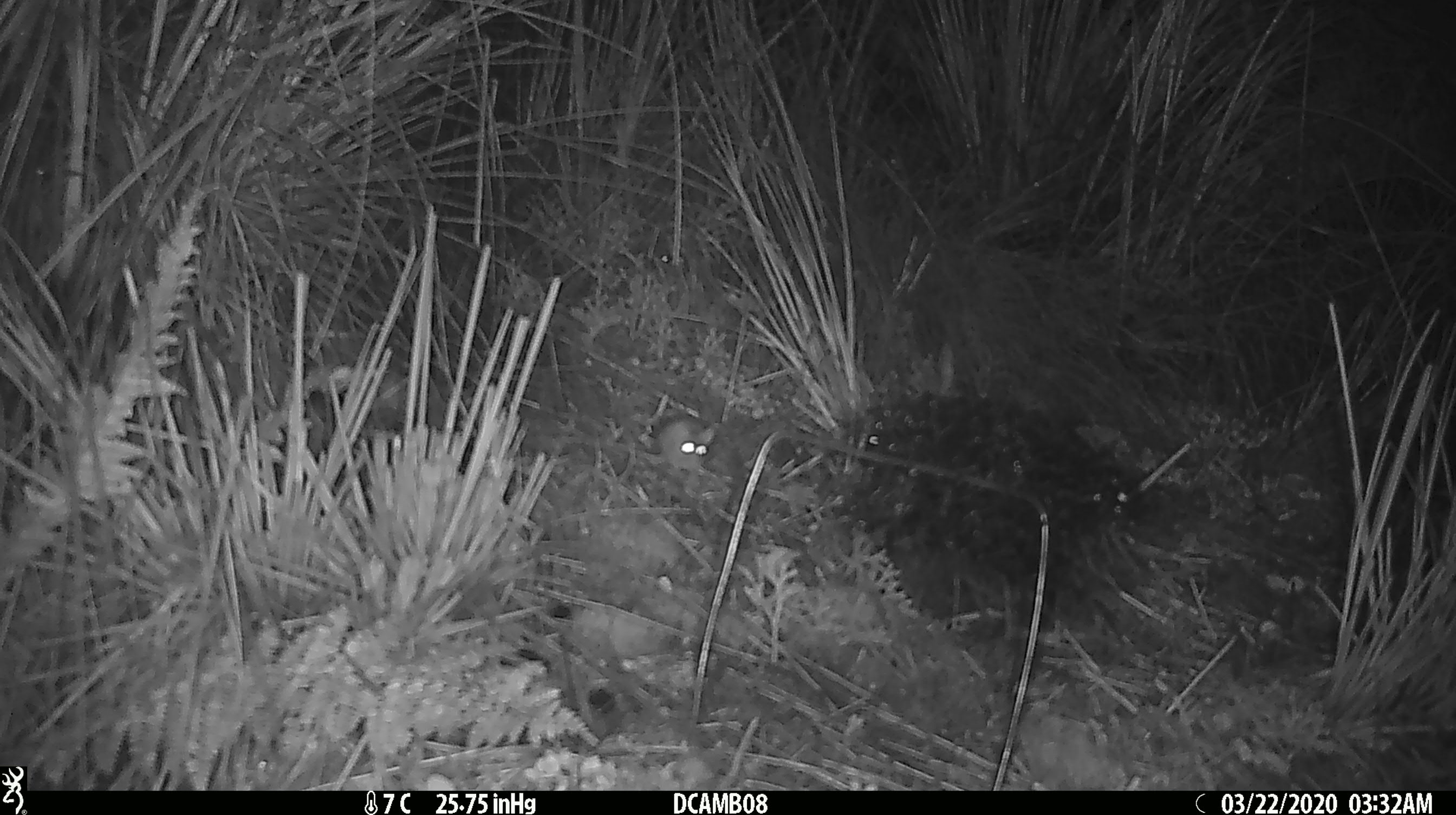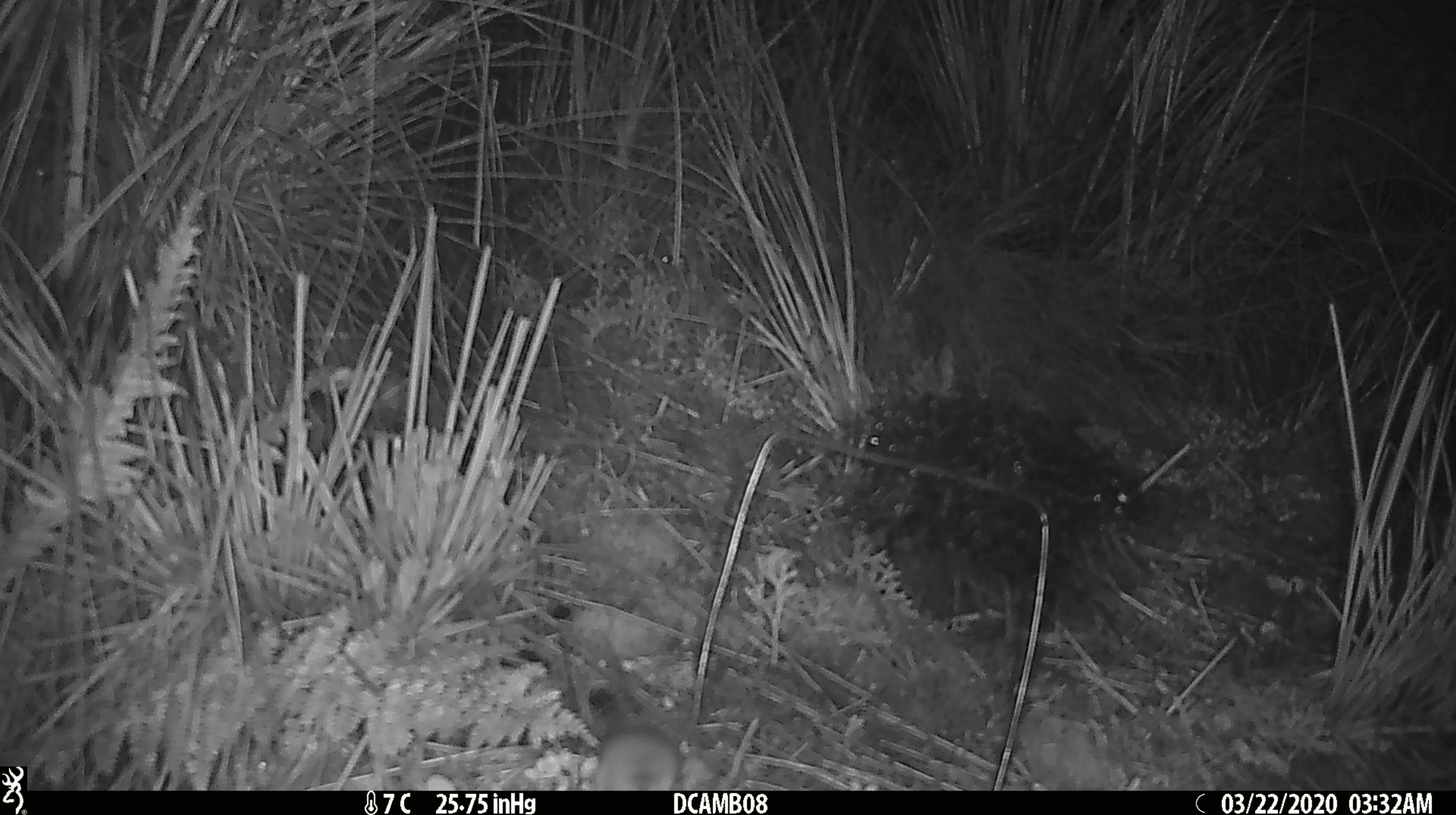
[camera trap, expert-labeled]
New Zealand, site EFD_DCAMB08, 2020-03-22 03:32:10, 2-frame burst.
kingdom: Animalia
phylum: Chordata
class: Mammalia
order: Rodentia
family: Muridae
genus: Mus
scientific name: Mus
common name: mouse